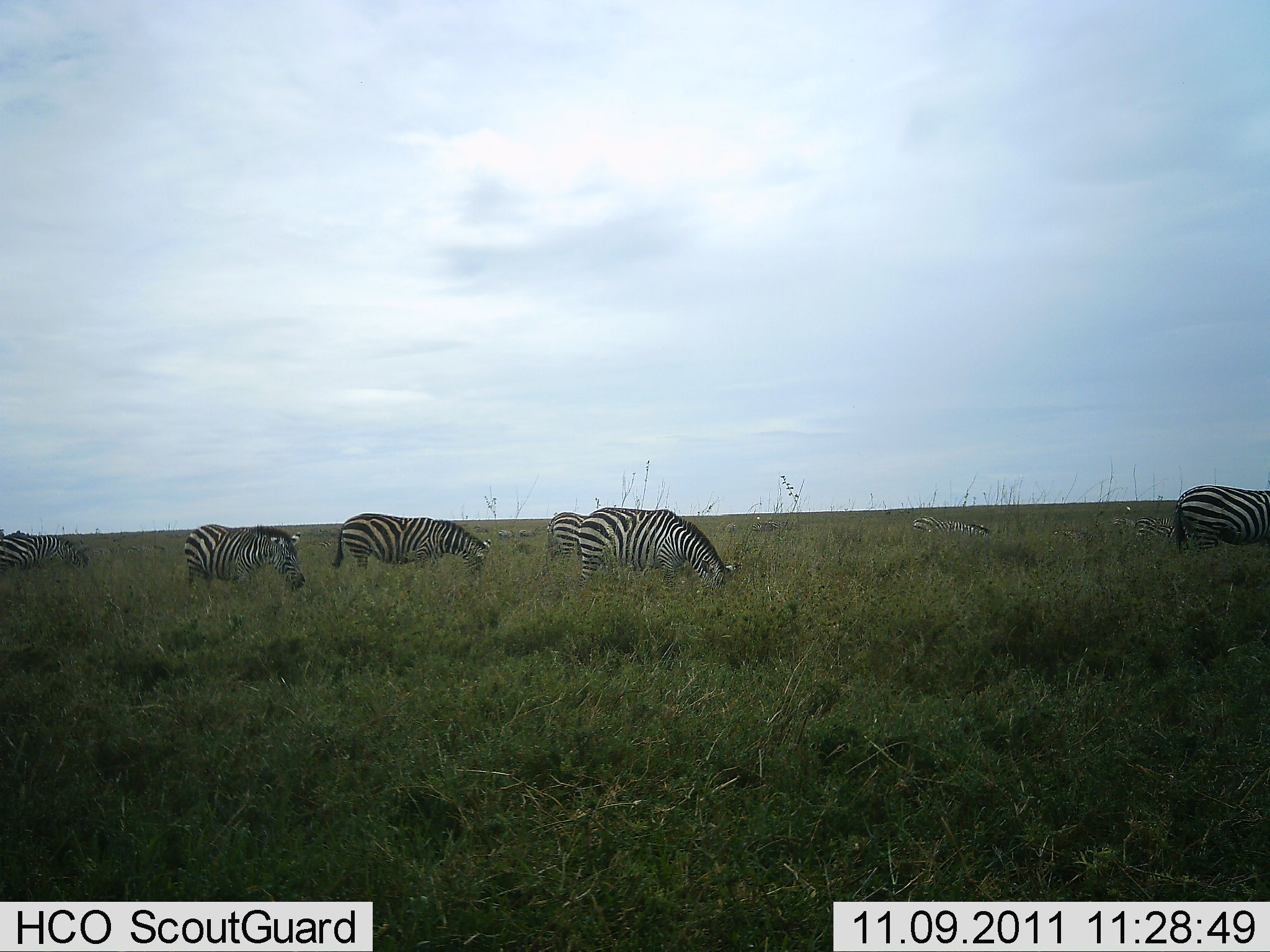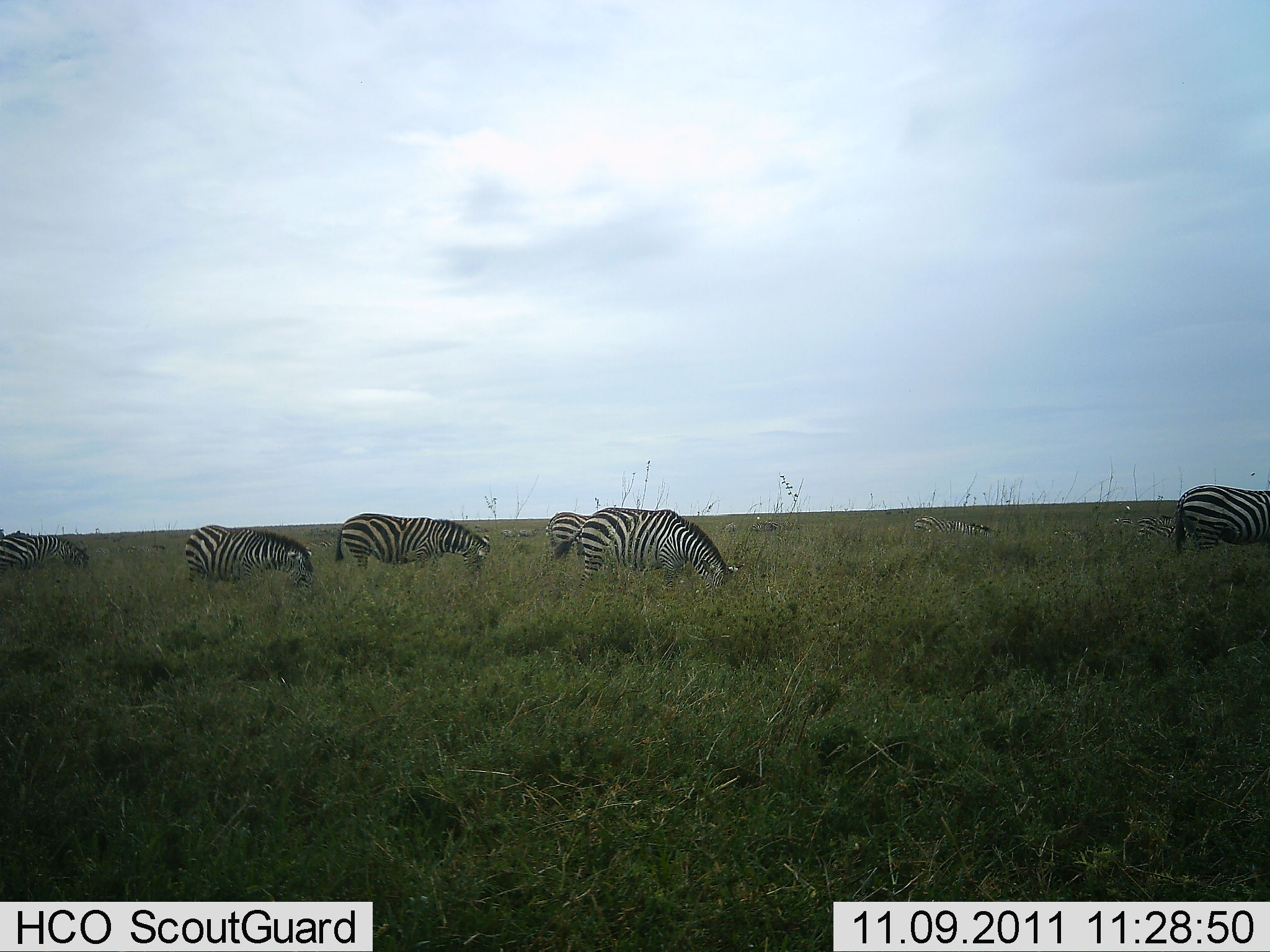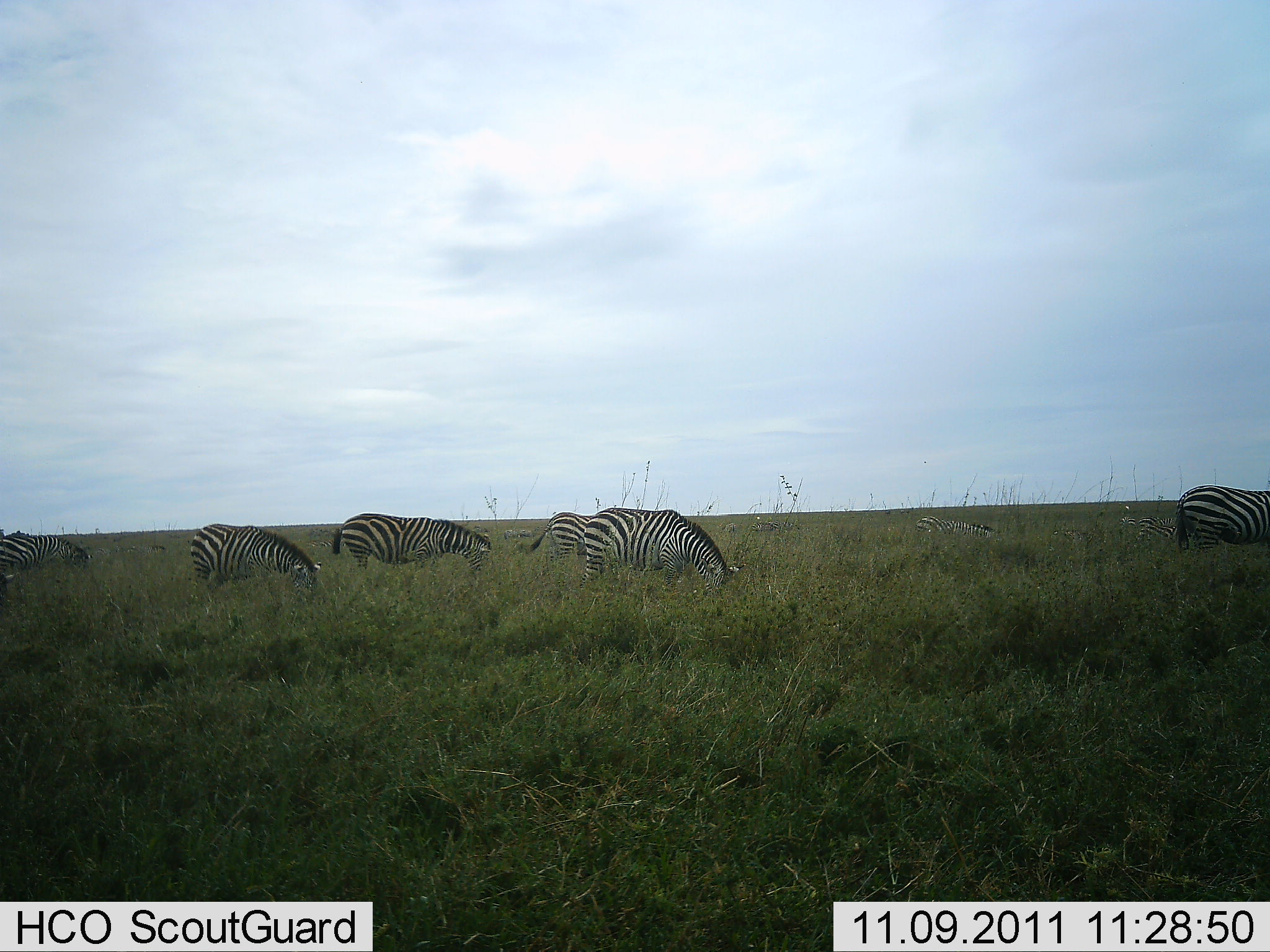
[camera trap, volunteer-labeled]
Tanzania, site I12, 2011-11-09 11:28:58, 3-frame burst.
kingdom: Animalia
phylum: Chordata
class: Mammalia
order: Perissodactyla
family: Equidae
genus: Equus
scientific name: Equus quagga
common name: plains zebra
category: zebra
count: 7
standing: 15%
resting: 0%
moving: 0%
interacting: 0%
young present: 0%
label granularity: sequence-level